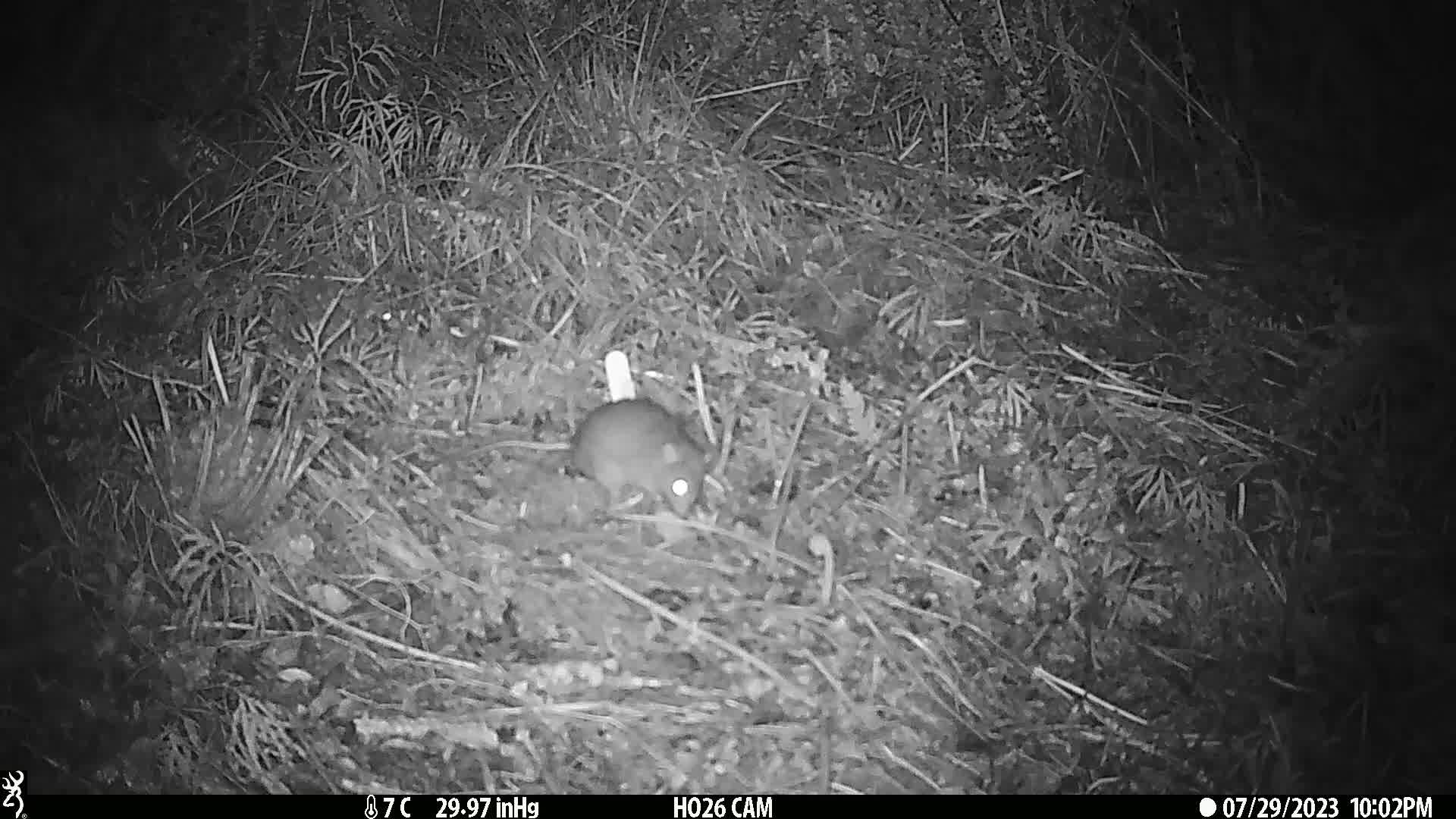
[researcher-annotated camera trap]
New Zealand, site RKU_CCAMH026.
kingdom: Animalia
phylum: Chordata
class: Mammalia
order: Rodentia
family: Muridae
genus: Rattus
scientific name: Rattus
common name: rat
Rat (Rattus).